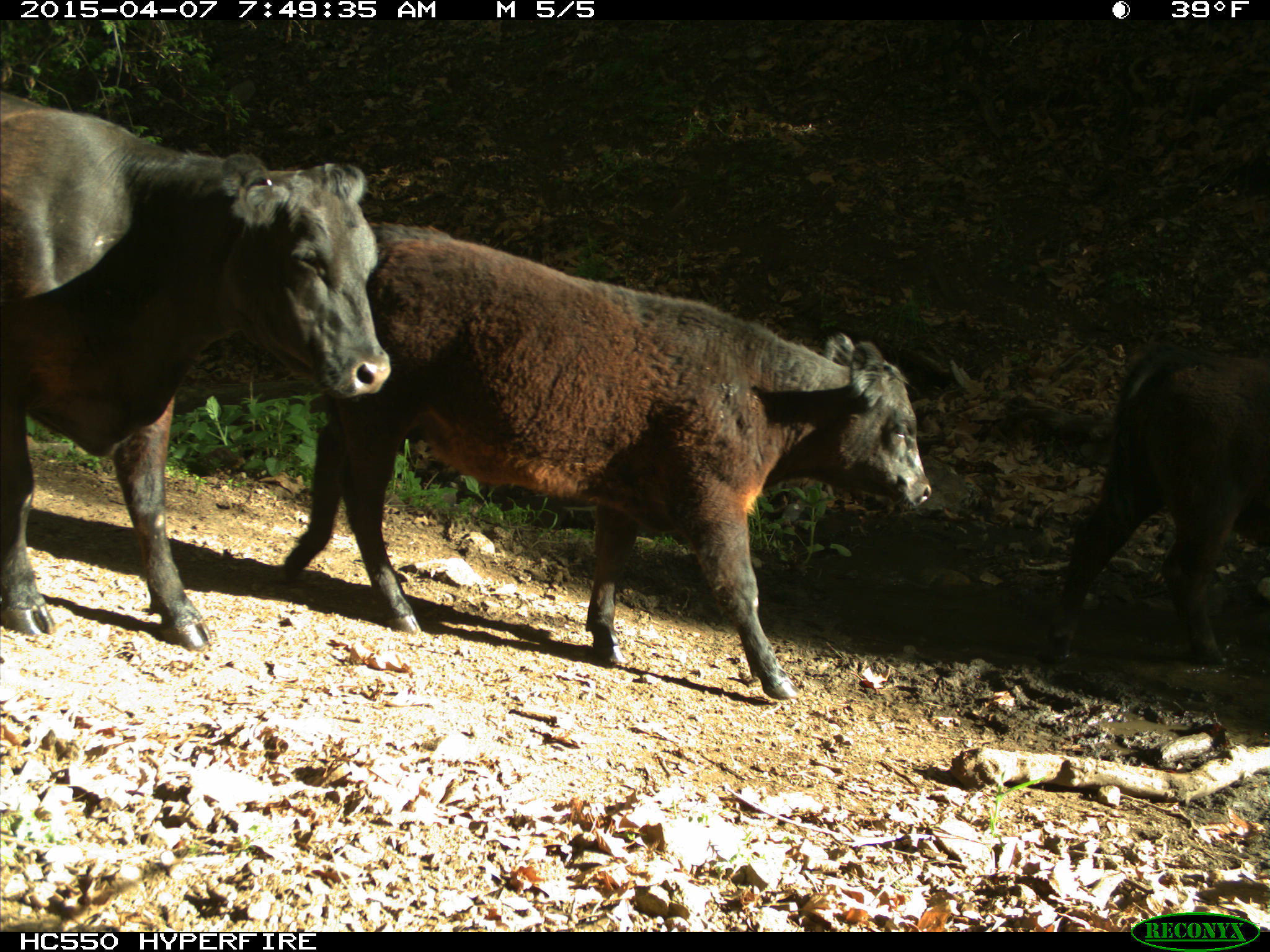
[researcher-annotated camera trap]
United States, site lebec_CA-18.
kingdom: Animalia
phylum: Chordata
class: Mammalia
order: Artiodactyla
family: Bovidae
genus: Bos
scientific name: Bos taurus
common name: domestic cow